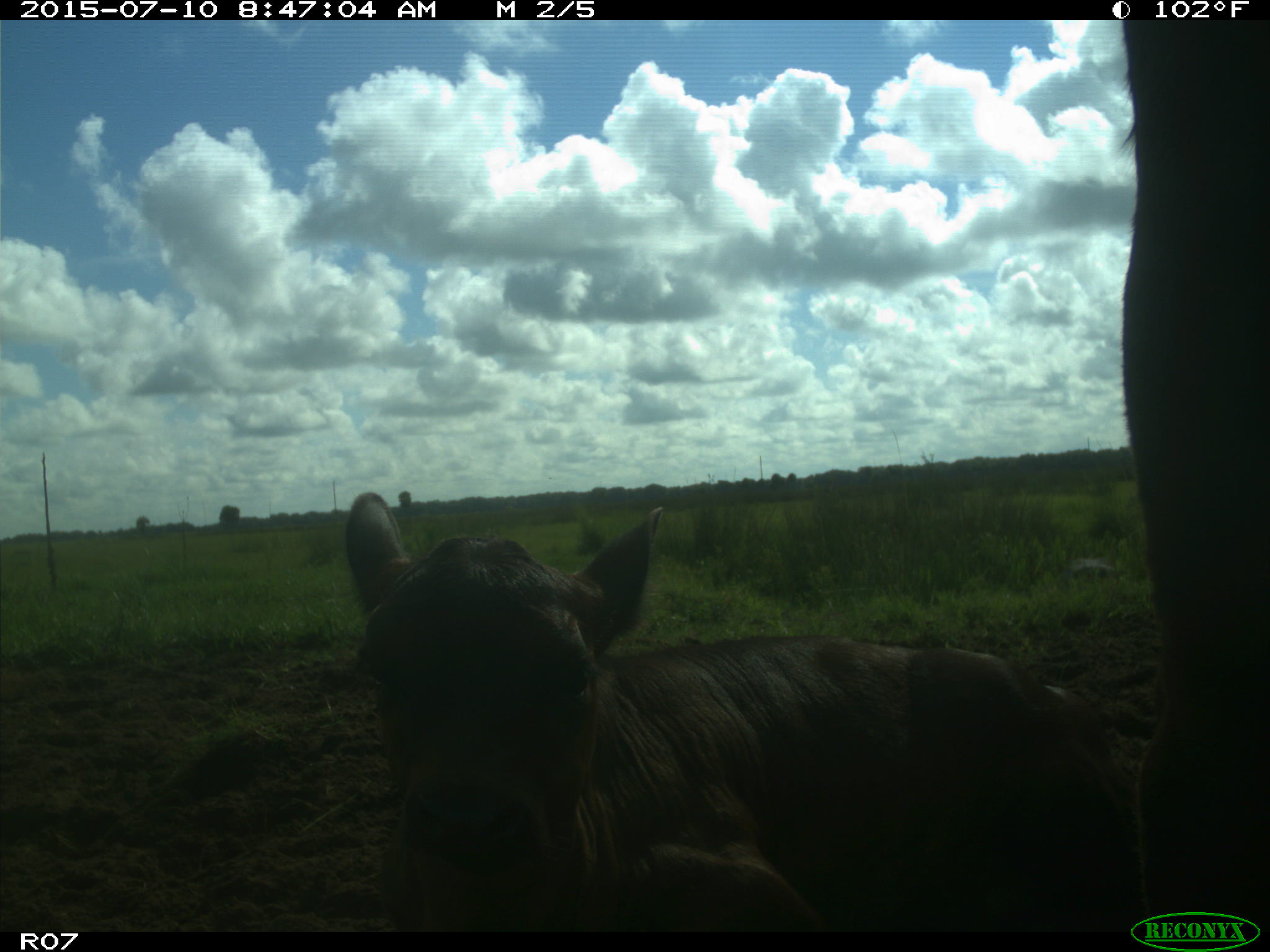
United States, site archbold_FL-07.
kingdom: Animalia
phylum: Chordata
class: Mammalia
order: Artiodactyla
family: Bovidae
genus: Bos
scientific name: Bos taurus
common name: domestic cow